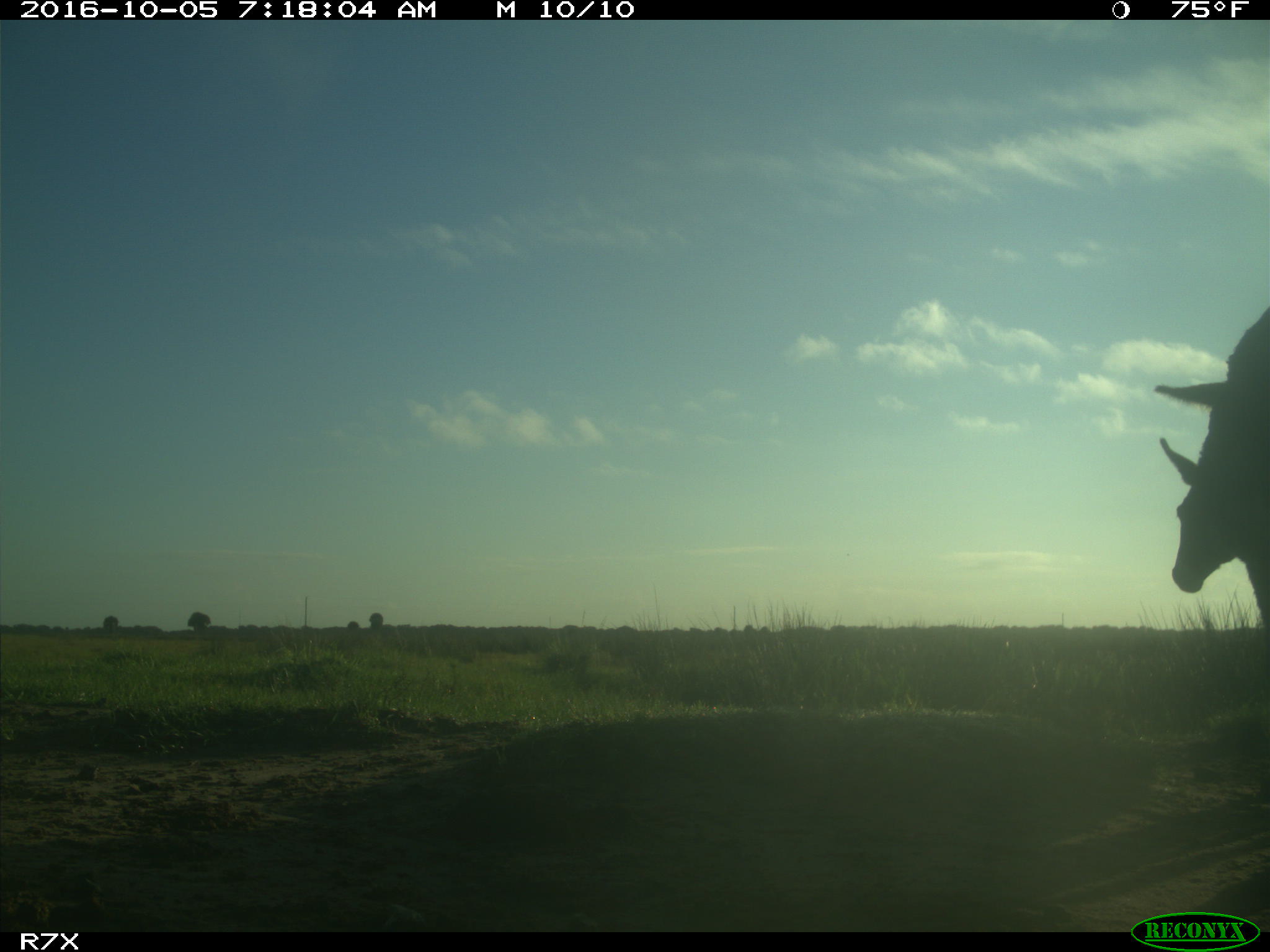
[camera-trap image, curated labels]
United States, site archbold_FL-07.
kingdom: Animalia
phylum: Chordata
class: Mammalia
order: Perissodactyla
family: Equidae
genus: Equus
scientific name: Equus africanus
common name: african wild ass